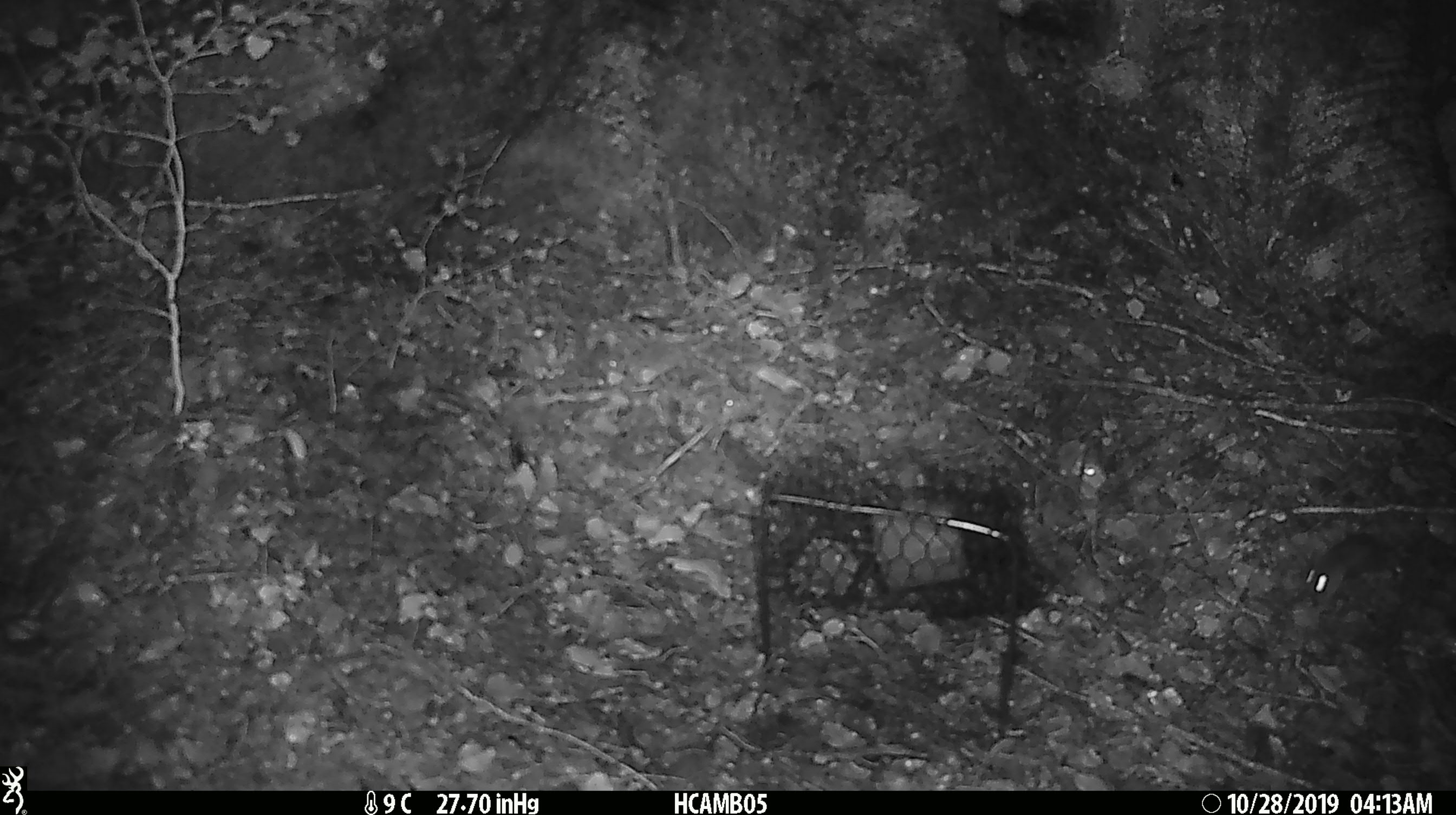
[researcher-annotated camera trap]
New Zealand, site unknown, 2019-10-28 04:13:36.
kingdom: Animalia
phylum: Chordata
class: Mammalia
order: Rodentia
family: Muridae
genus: Mus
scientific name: Mus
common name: mouse